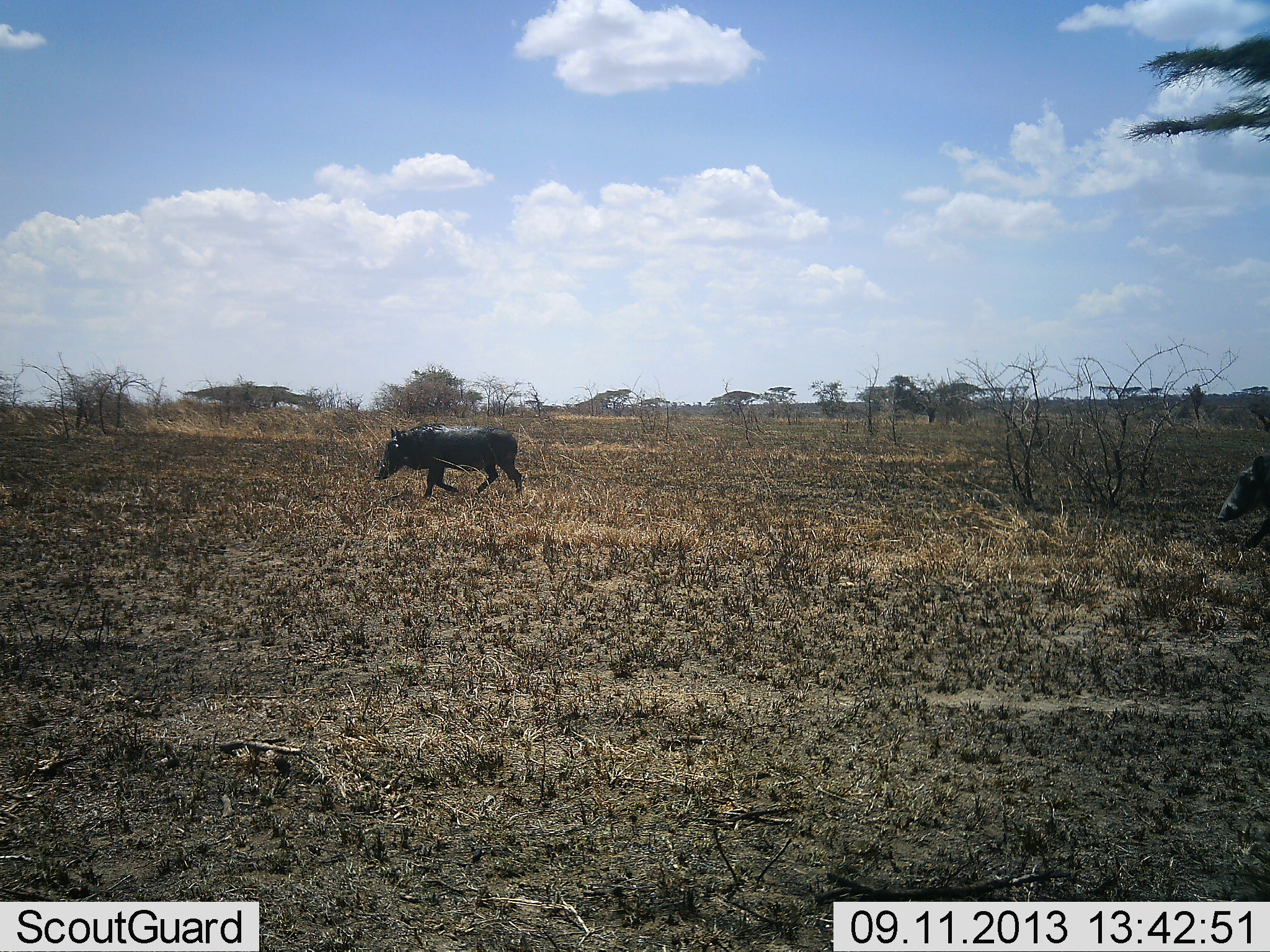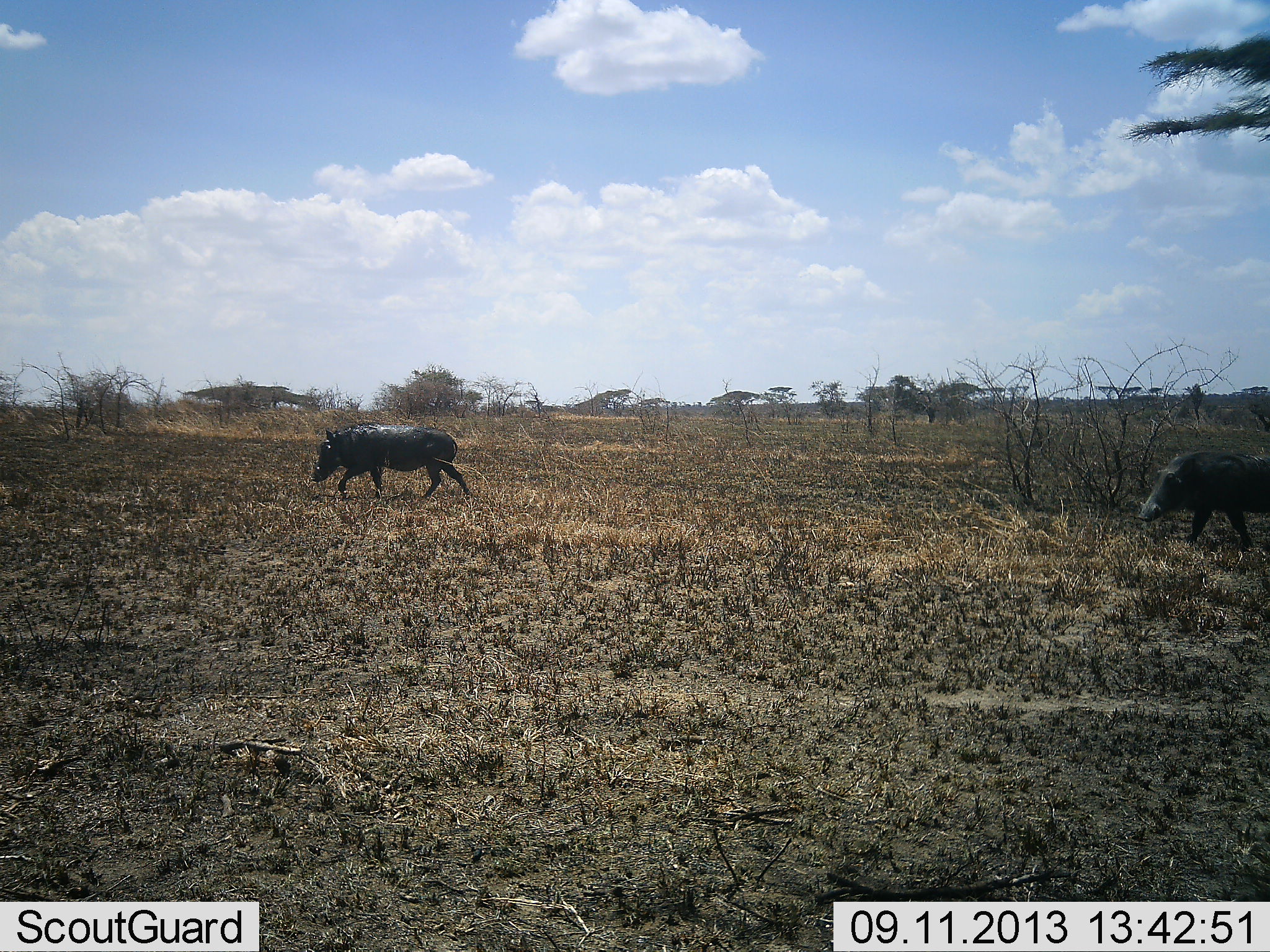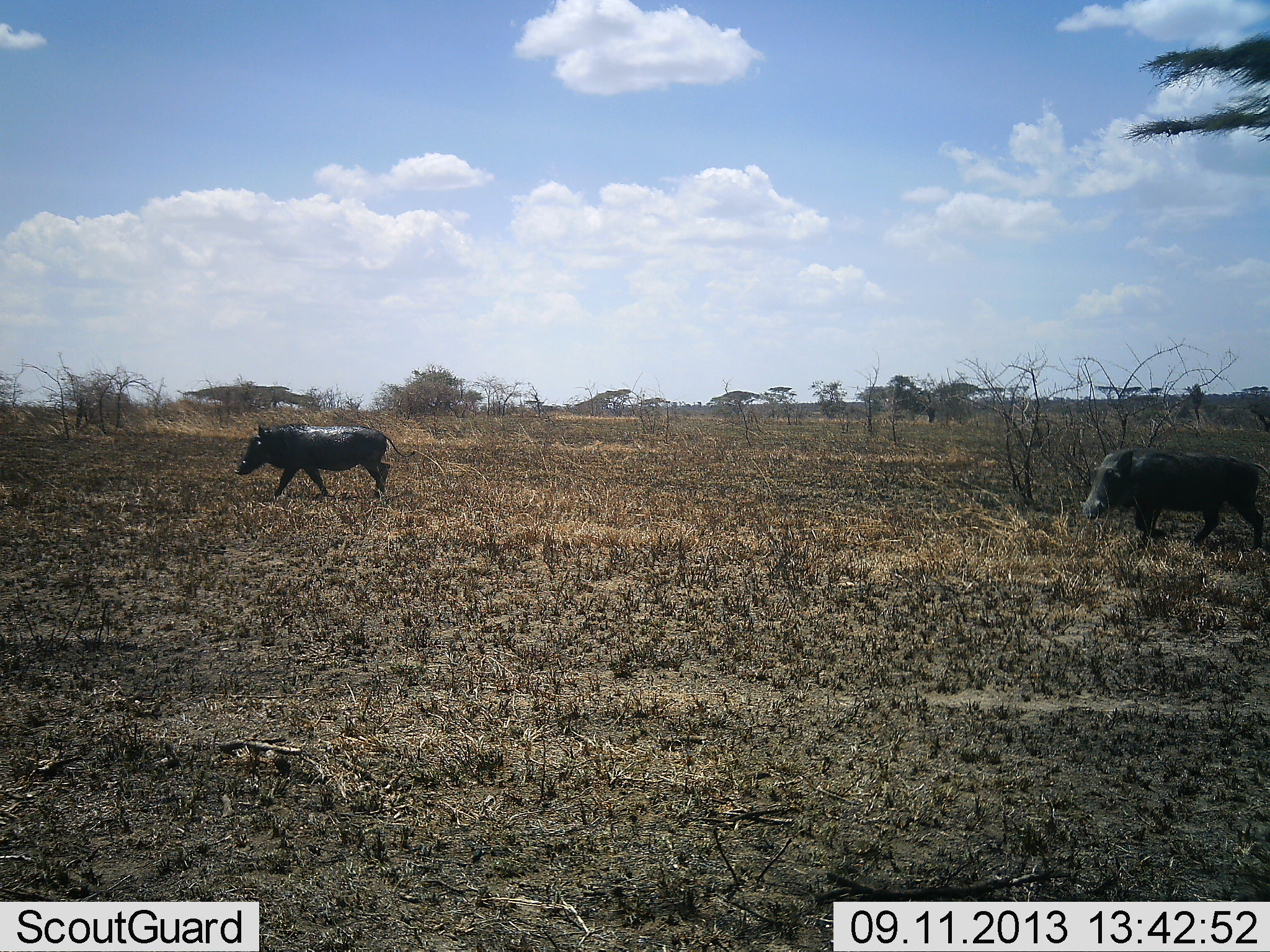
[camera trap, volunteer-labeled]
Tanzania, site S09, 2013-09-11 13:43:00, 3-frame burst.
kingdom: Animalia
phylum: Chordata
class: Mammalia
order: Artiodactyla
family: Suidae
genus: Phacochoerus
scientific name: Phacochoerus africanus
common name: warthog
Warthog (Phacochoerus africanus), count 2. Behavior (volunteer vote fractions): standing 6%, resting 0%, moving 100%, interacting 3%. Young present (vote fraction): 0%. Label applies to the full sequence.